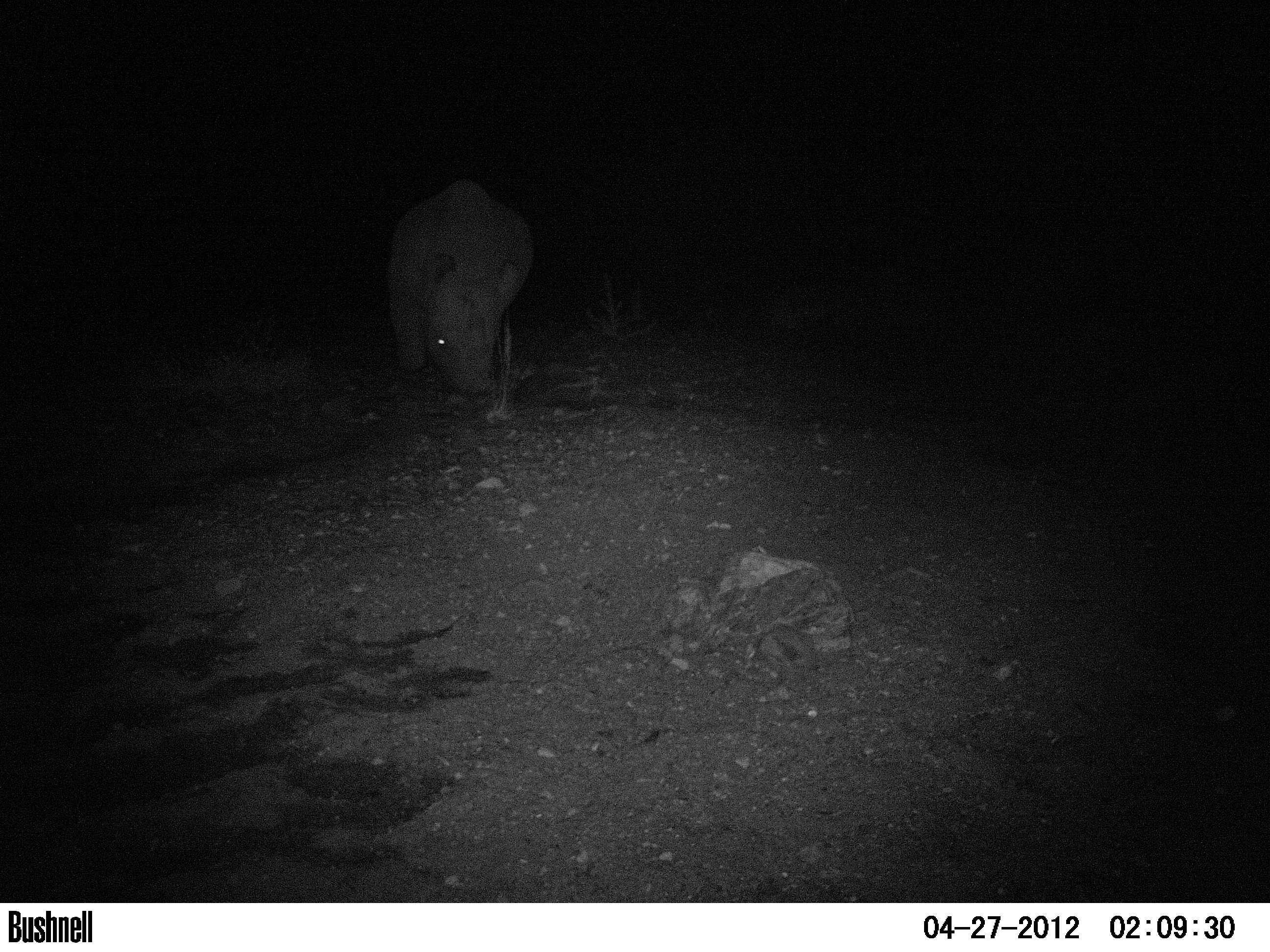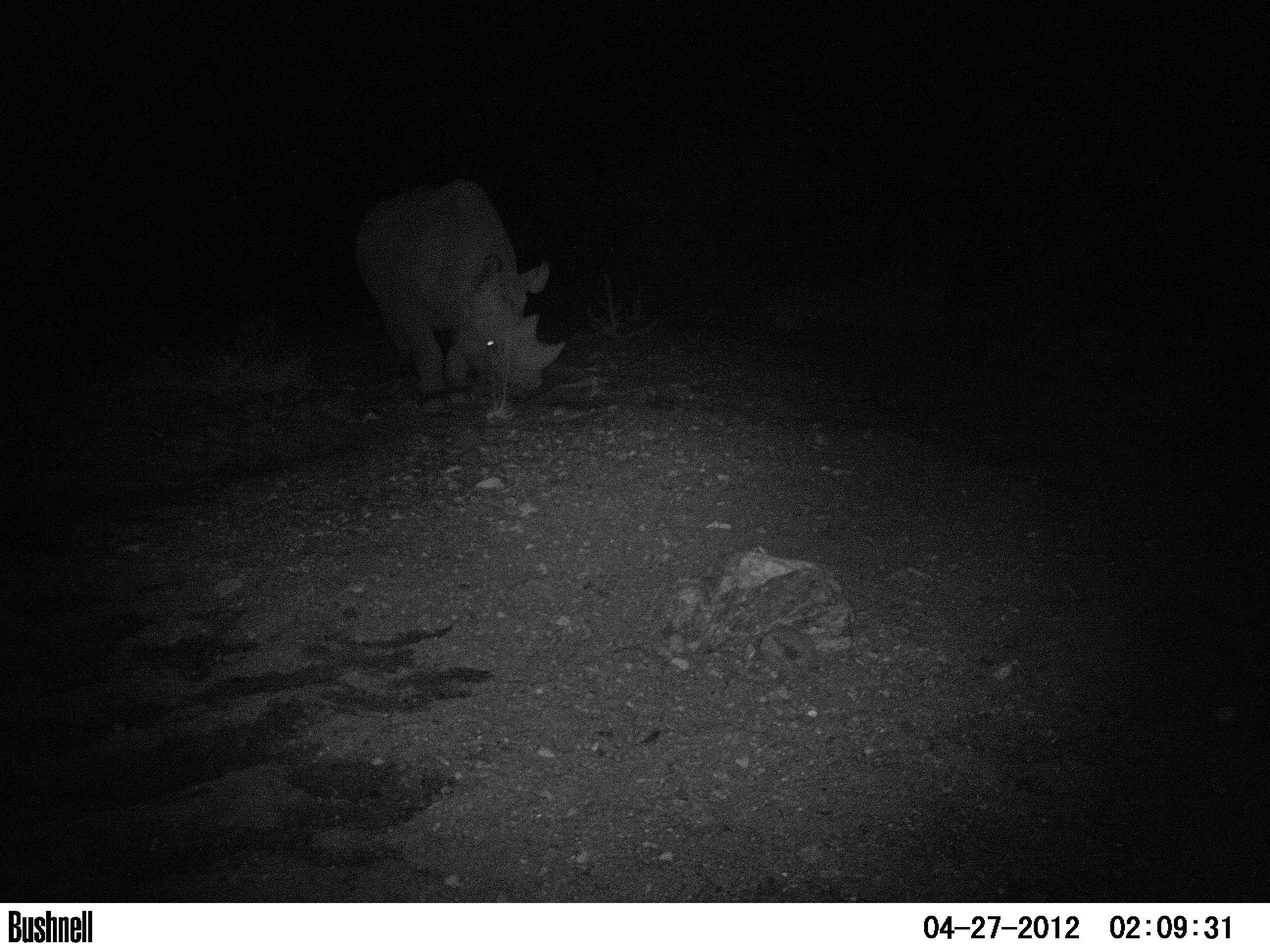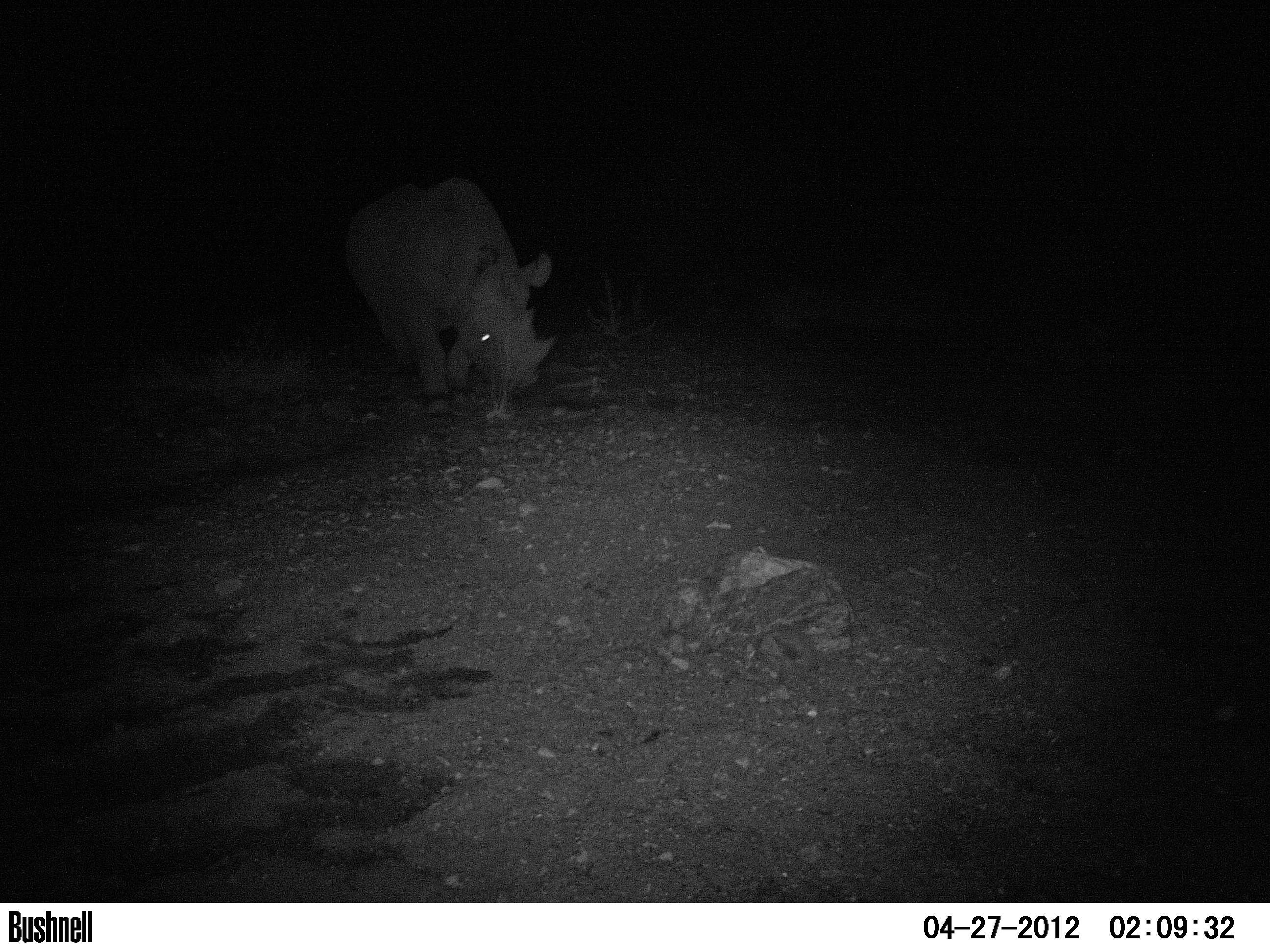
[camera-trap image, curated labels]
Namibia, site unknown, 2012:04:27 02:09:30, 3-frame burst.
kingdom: Animalia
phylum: Chordata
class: Mammalia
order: Perissodactyla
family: Rhinocerotidae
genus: Diceros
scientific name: Diceros bicornis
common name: black rhinoceros